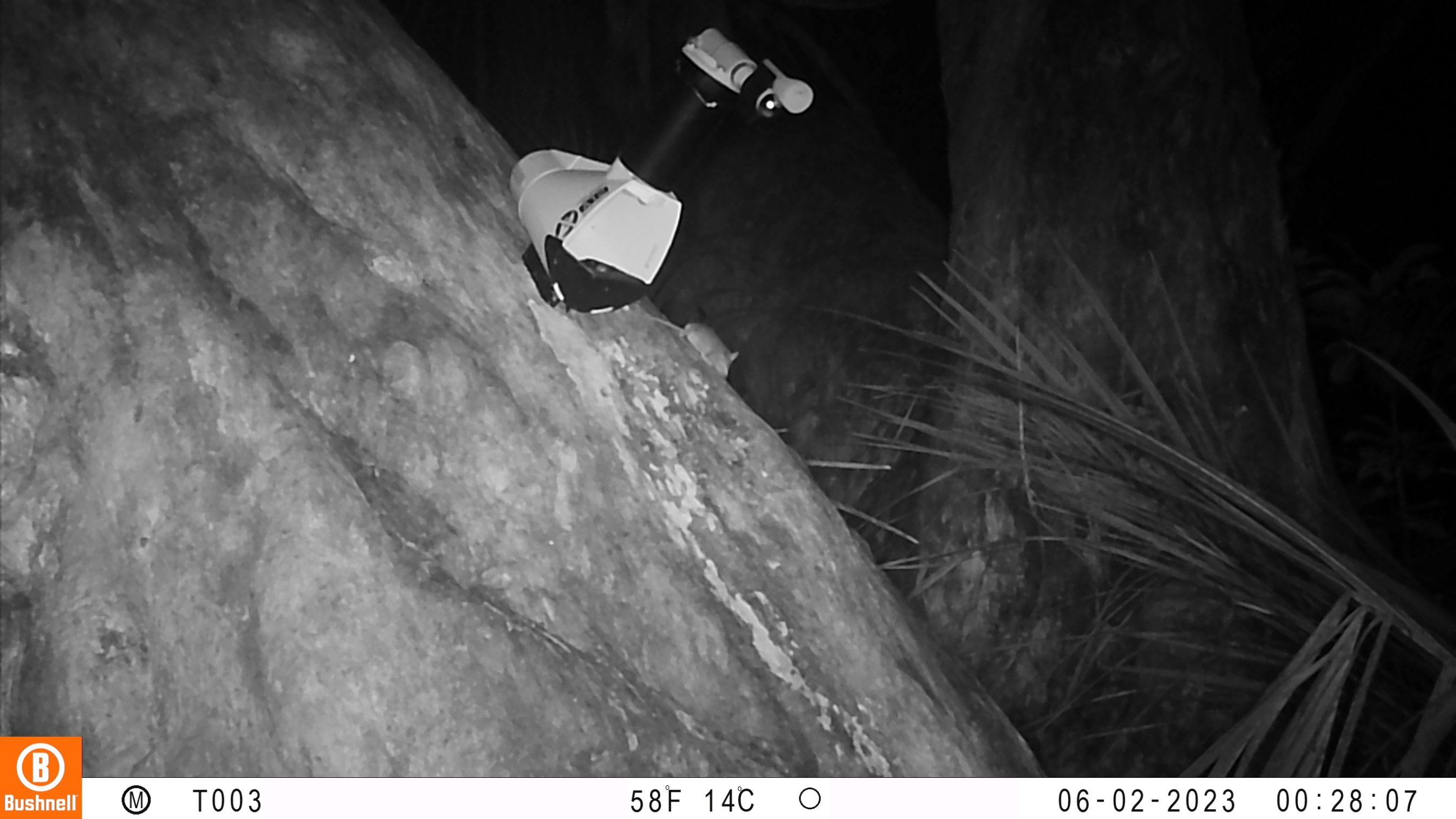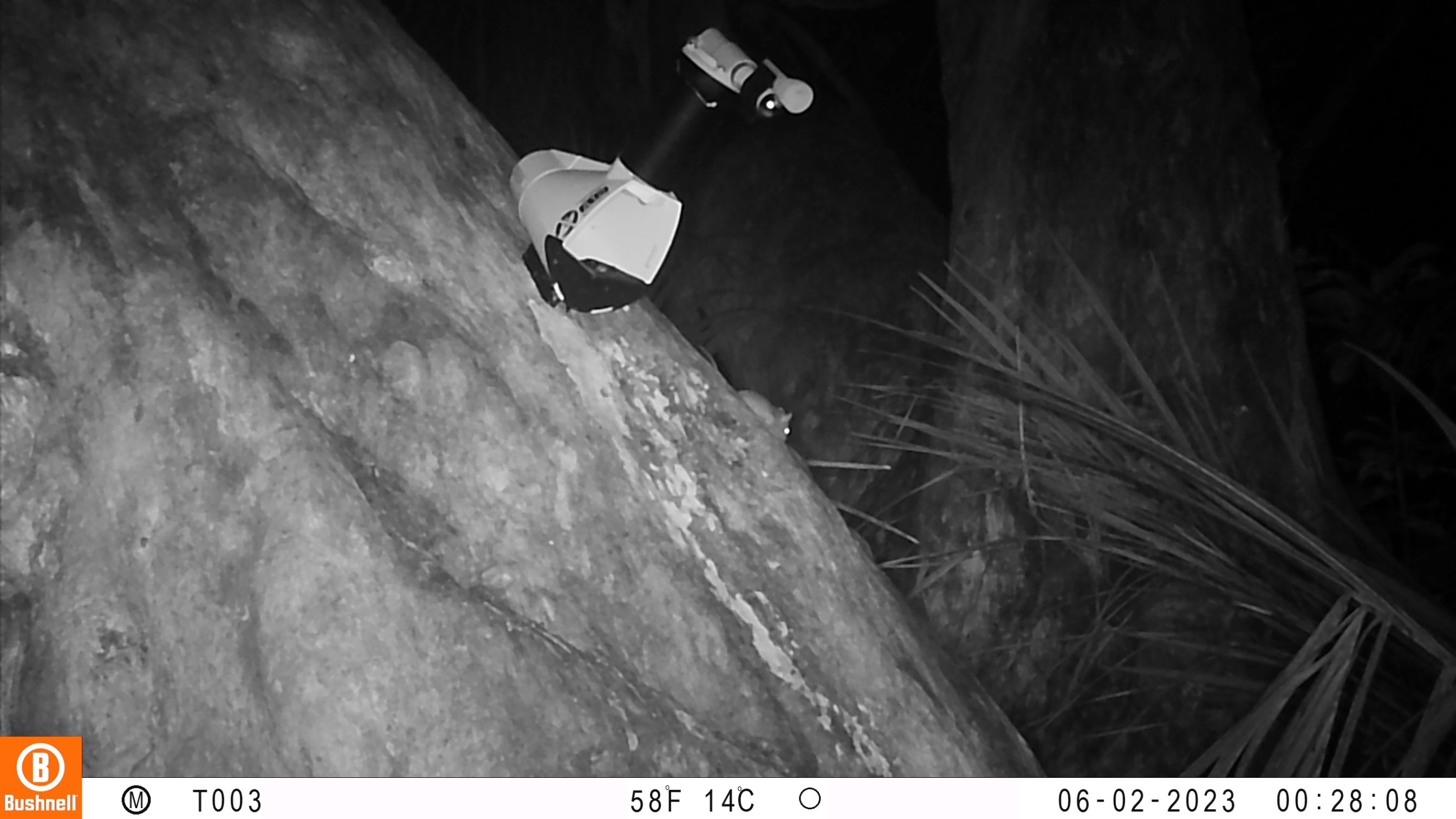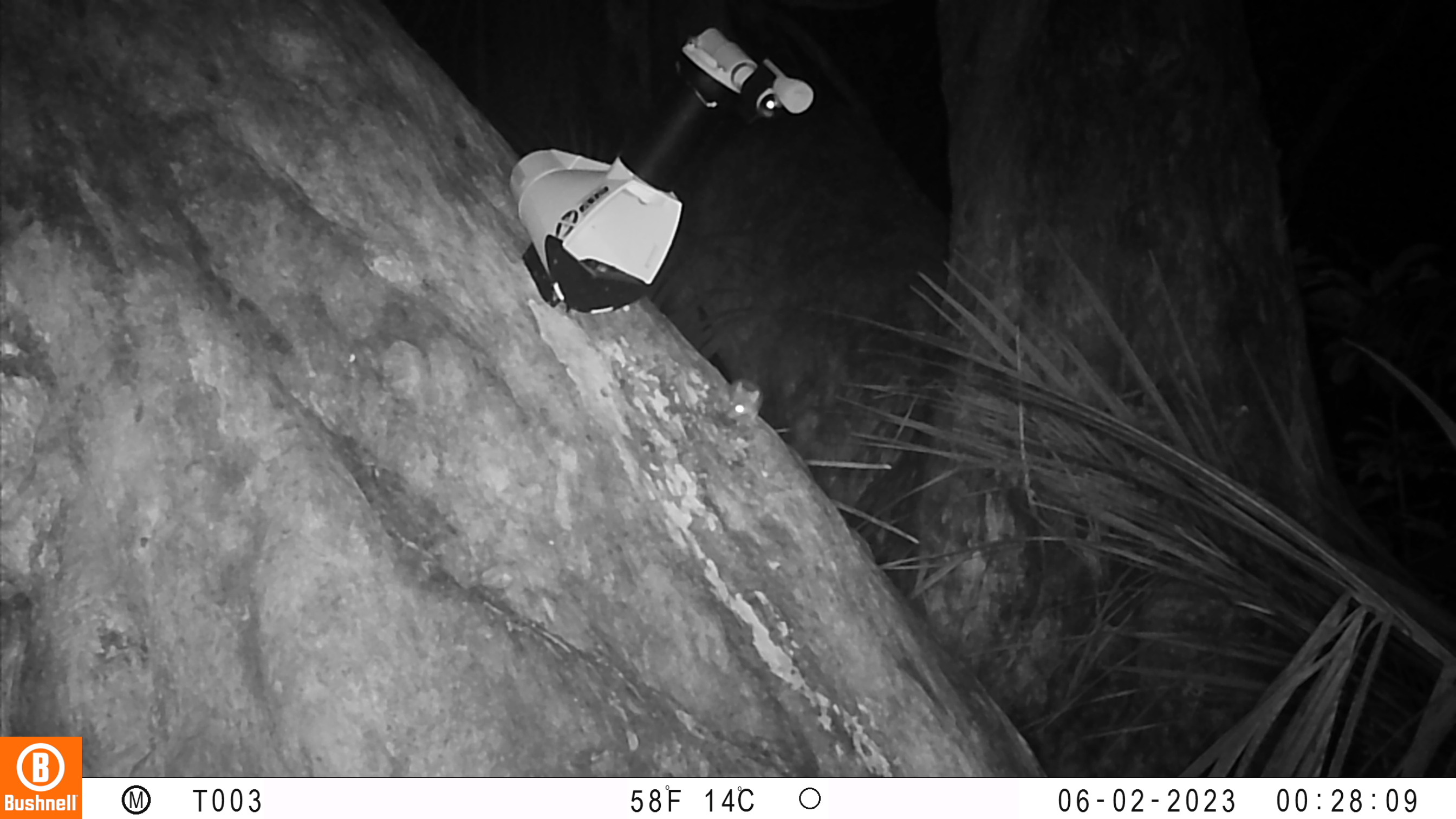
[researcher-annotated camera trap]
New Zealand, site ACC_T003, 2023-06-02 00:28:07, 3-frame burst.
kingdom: Animalia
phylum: Chordata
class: Mammalia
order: Rodentia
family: Muridae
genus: Mus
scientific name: Mus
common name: mouse